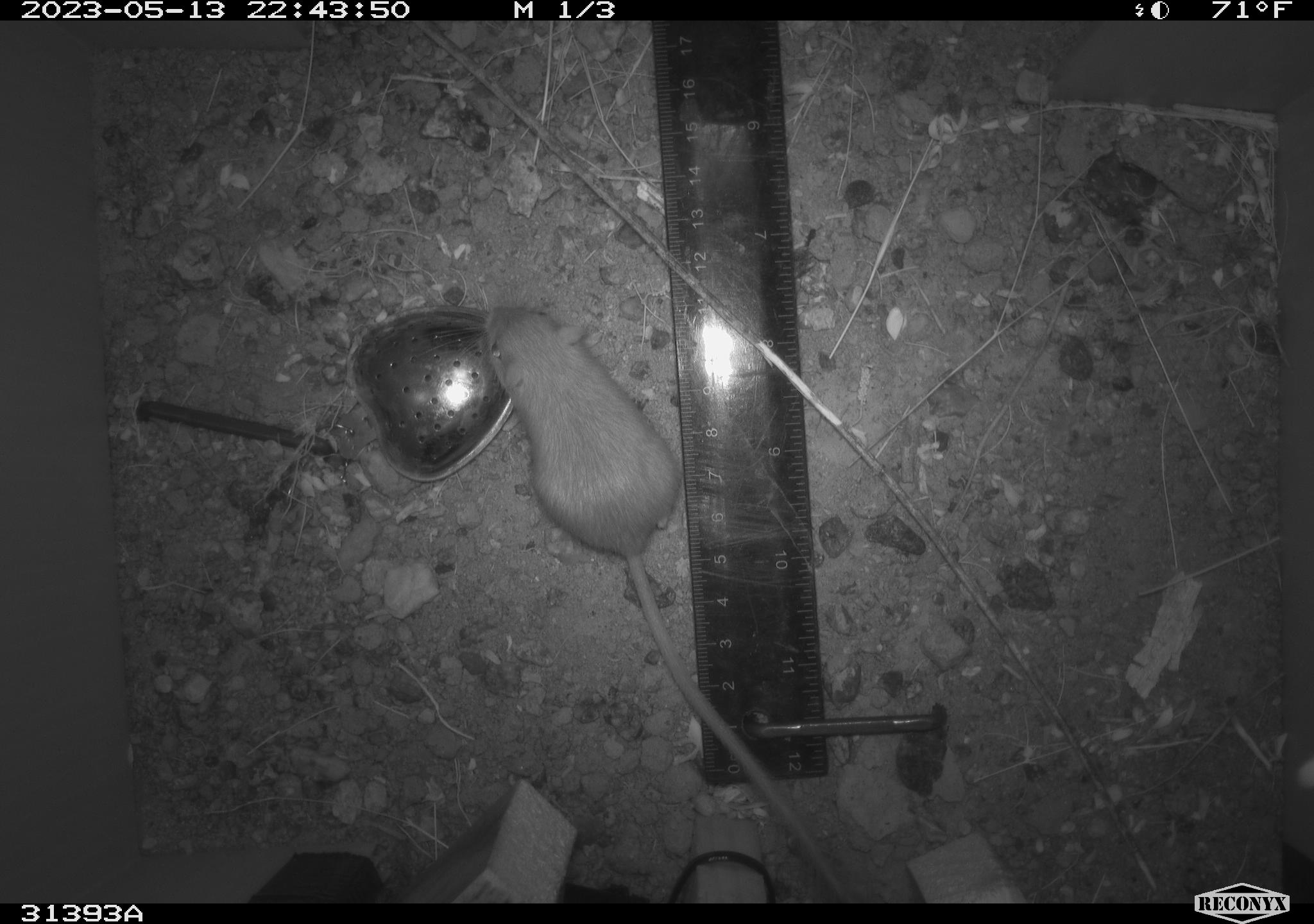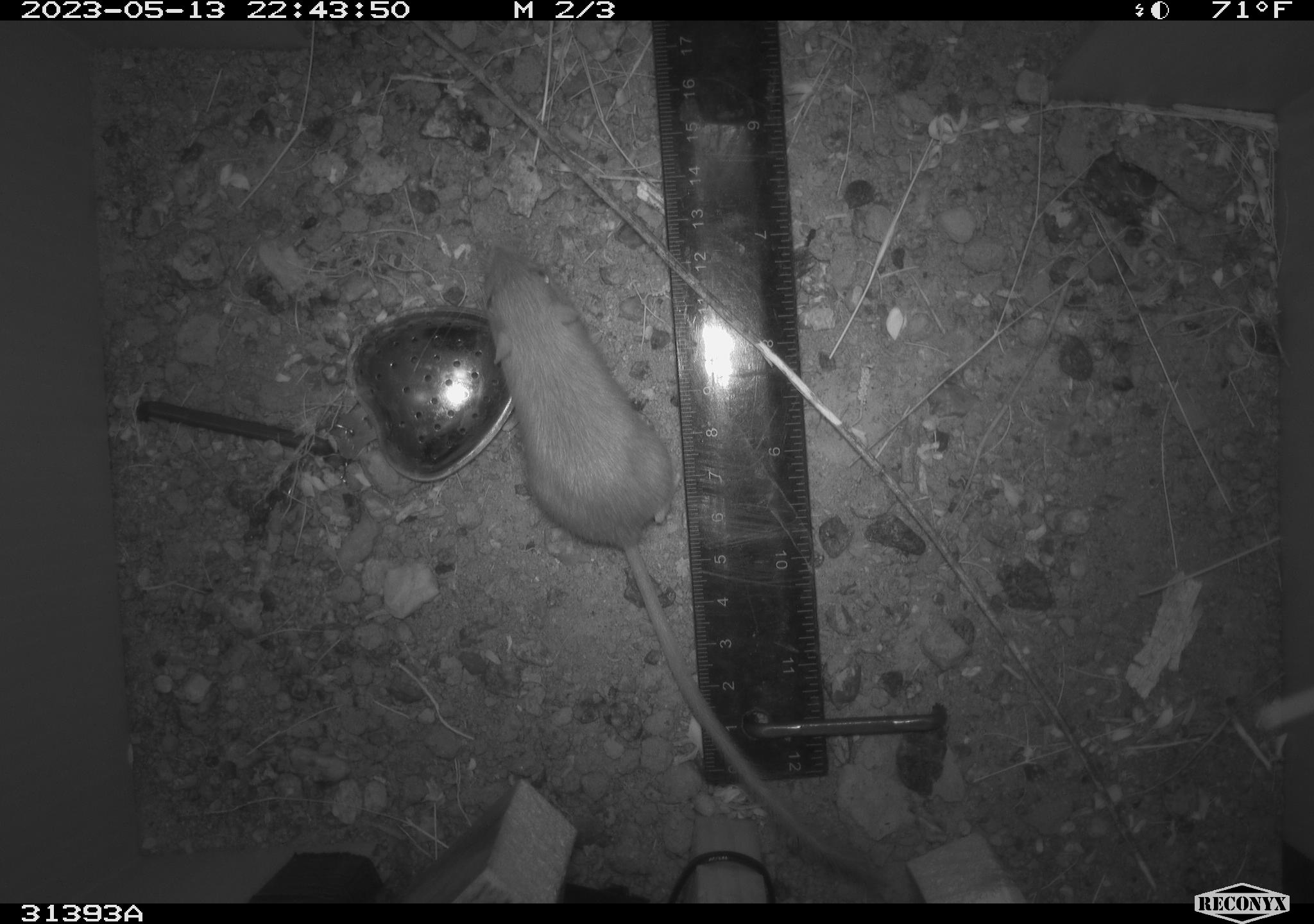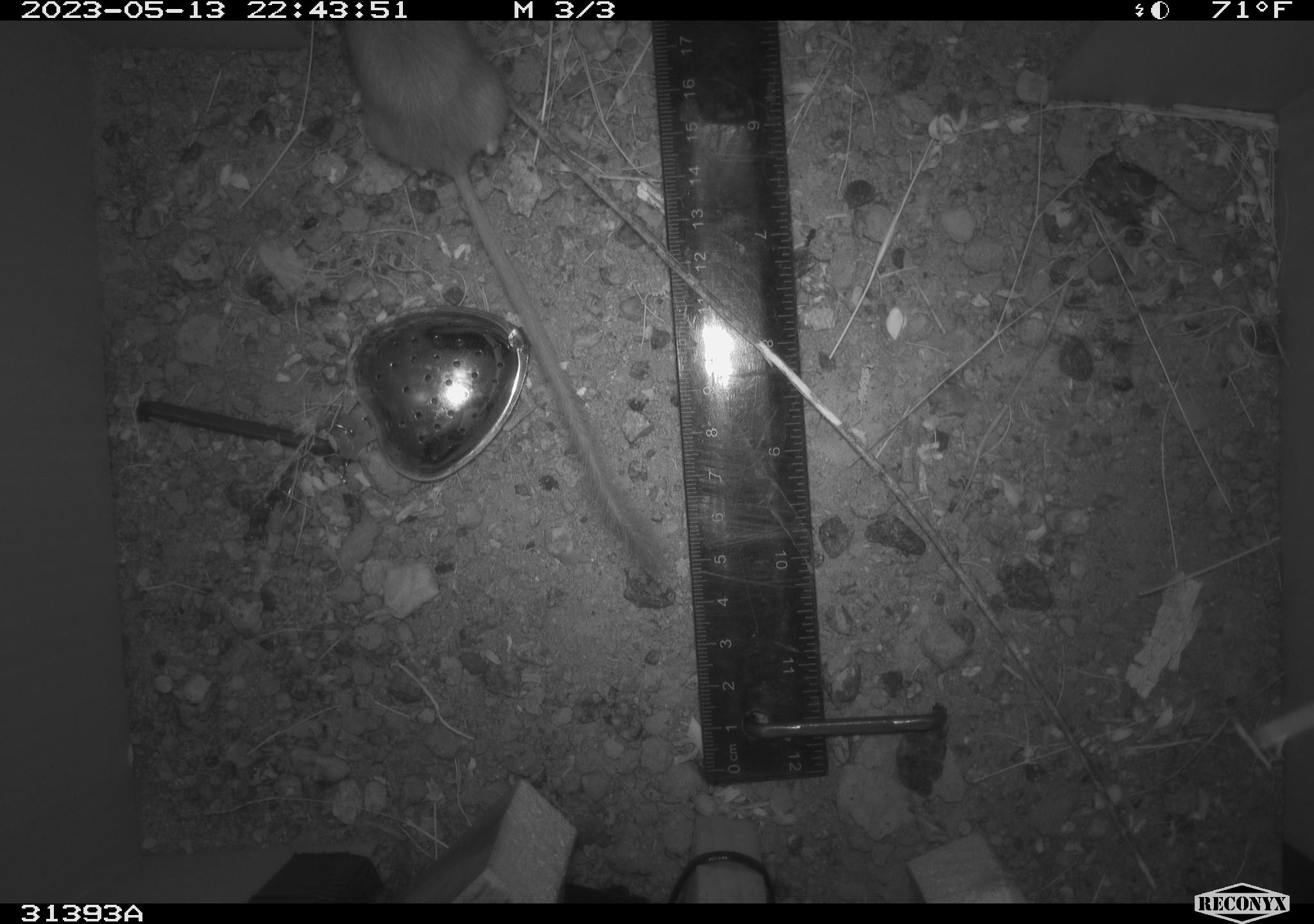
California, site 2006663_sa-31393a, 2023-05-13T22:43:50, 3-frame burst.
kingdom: Animalia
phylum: Chordata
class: Mammalia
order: Rodentia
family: Heteromyidae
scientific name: Heteromyidae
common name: kangaroo rats and pocket mice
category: heteromyidae family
Heteromyidae family (kangaroo rats and pocket mice) (Heteromyidae).